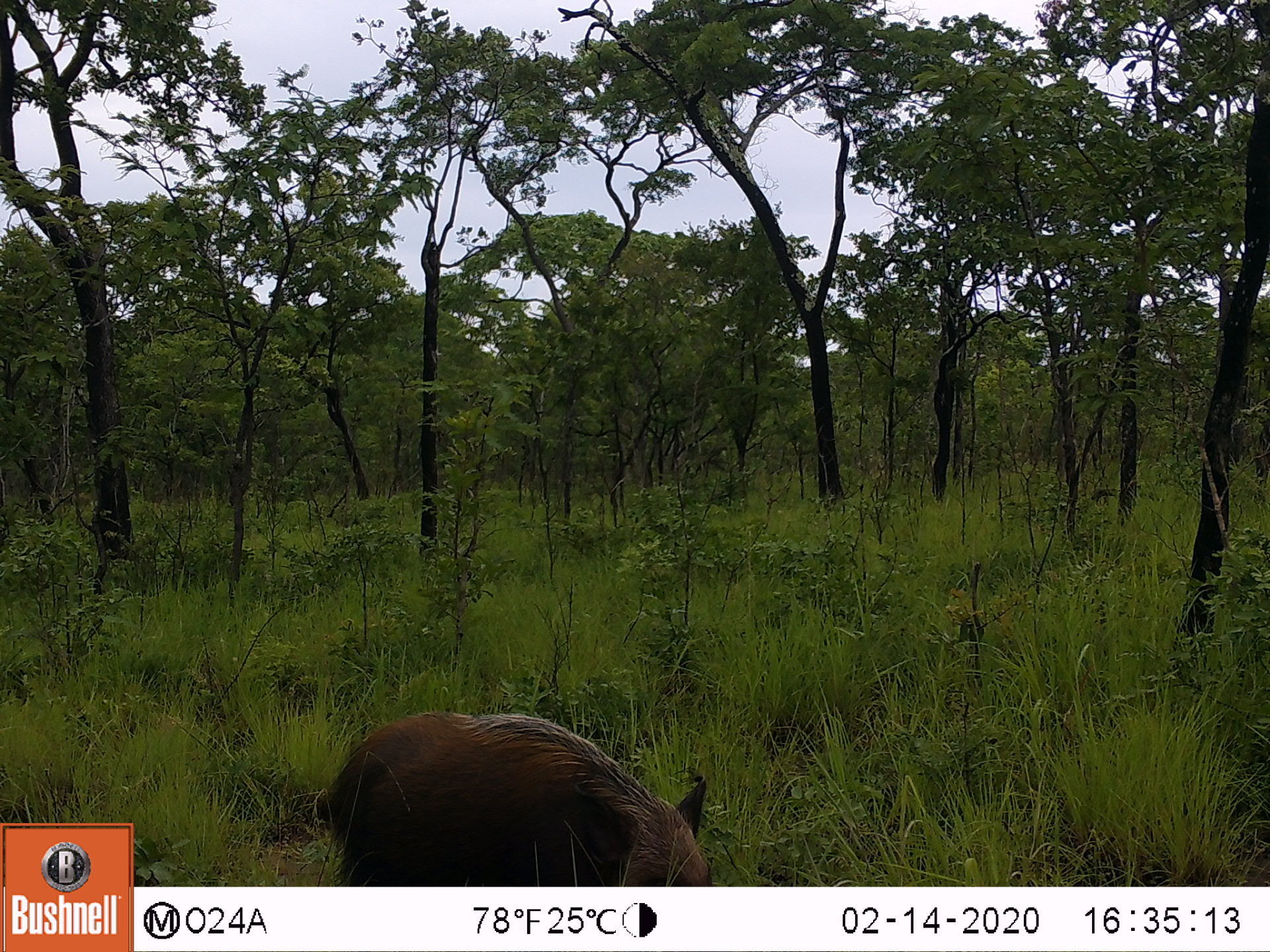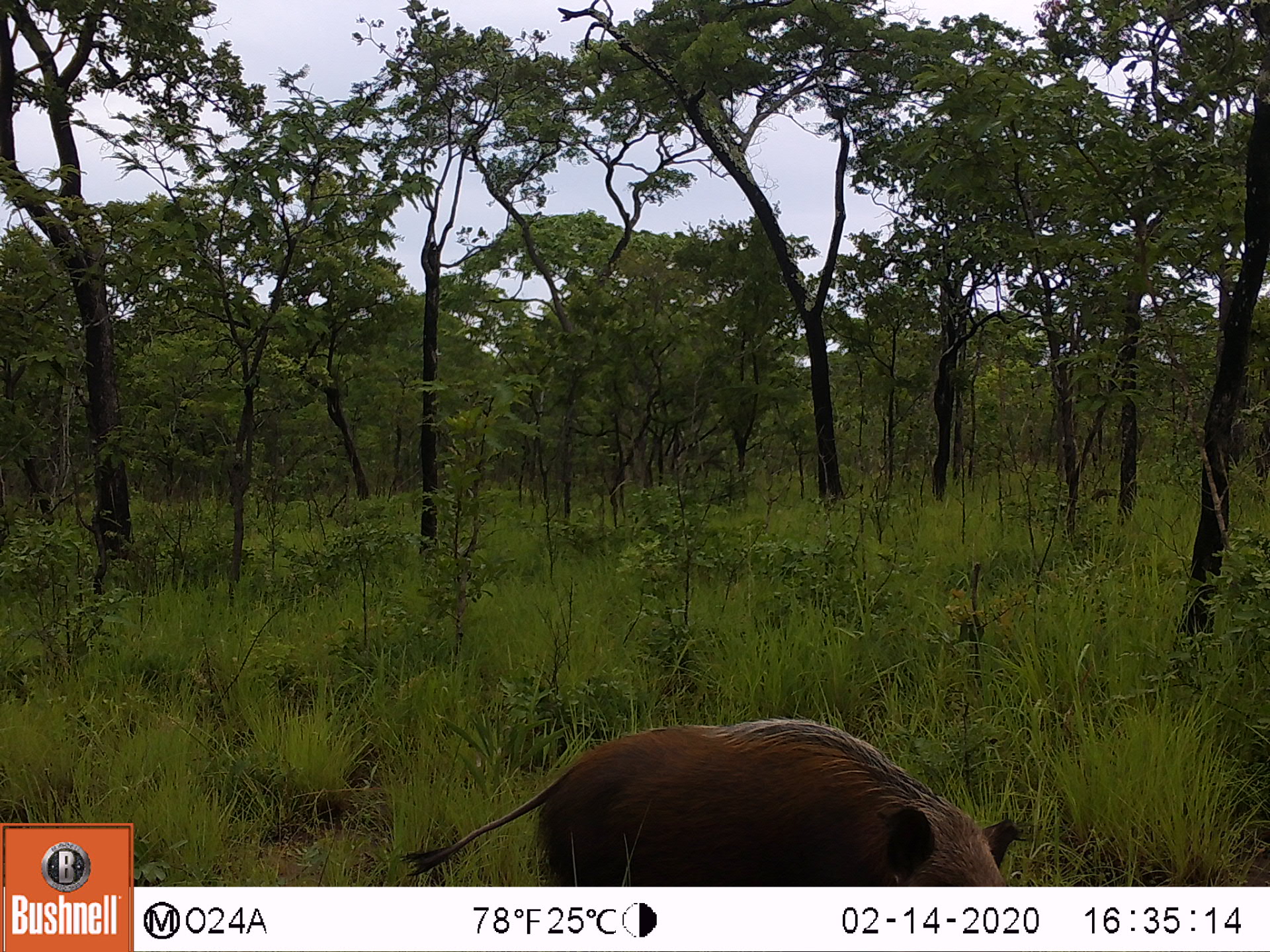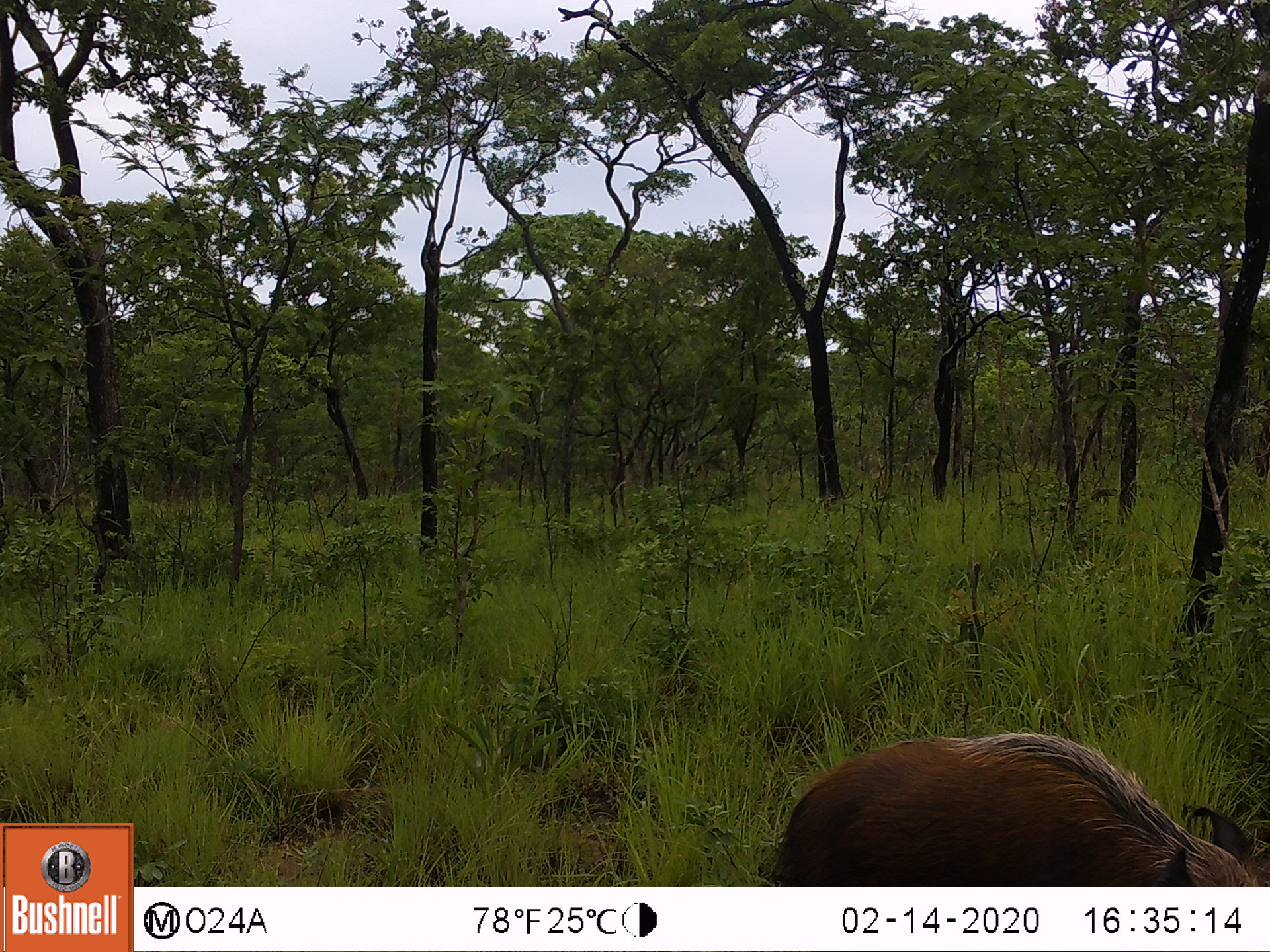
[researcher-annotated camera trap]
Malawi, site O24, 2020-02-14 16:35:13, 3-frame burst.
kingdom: Animalia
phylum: Chordata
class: Mammalia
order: Artiodactyla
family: Suidae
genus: Potamochoerus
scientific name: Potamochoerus larvatus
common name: bushpig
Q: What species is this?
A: Bushpig (Potamochoerus larvatus).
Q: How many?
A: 1.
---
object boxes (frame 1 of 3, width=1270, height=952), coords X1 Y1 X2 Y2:
bushpig: 318 711 717 882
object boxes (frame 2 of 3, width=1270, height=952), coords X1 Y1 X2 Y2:
bushpig: 398 708 1023 881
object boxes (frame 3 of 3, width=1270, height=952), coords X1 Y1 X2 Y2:
bushpig: 747 725 1261 879